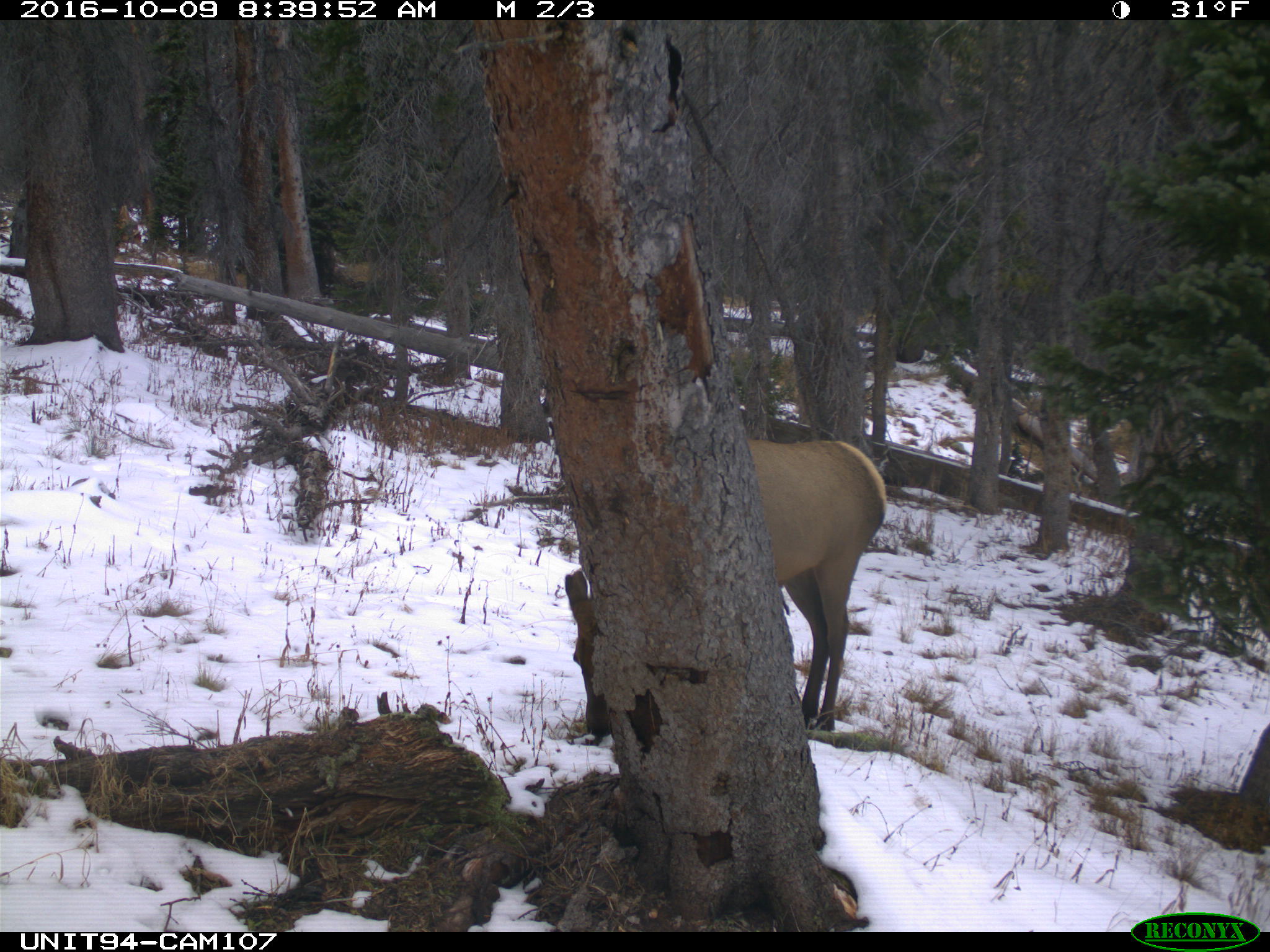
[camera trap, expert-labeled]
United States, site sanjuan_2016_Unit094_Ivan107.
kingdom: Animalia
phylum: Chordata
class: Mammalia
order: Artiodactyla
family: Cervidae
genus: Cervus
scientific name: Cervus elaphus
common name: red deer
Cervus elaphus (red deer).